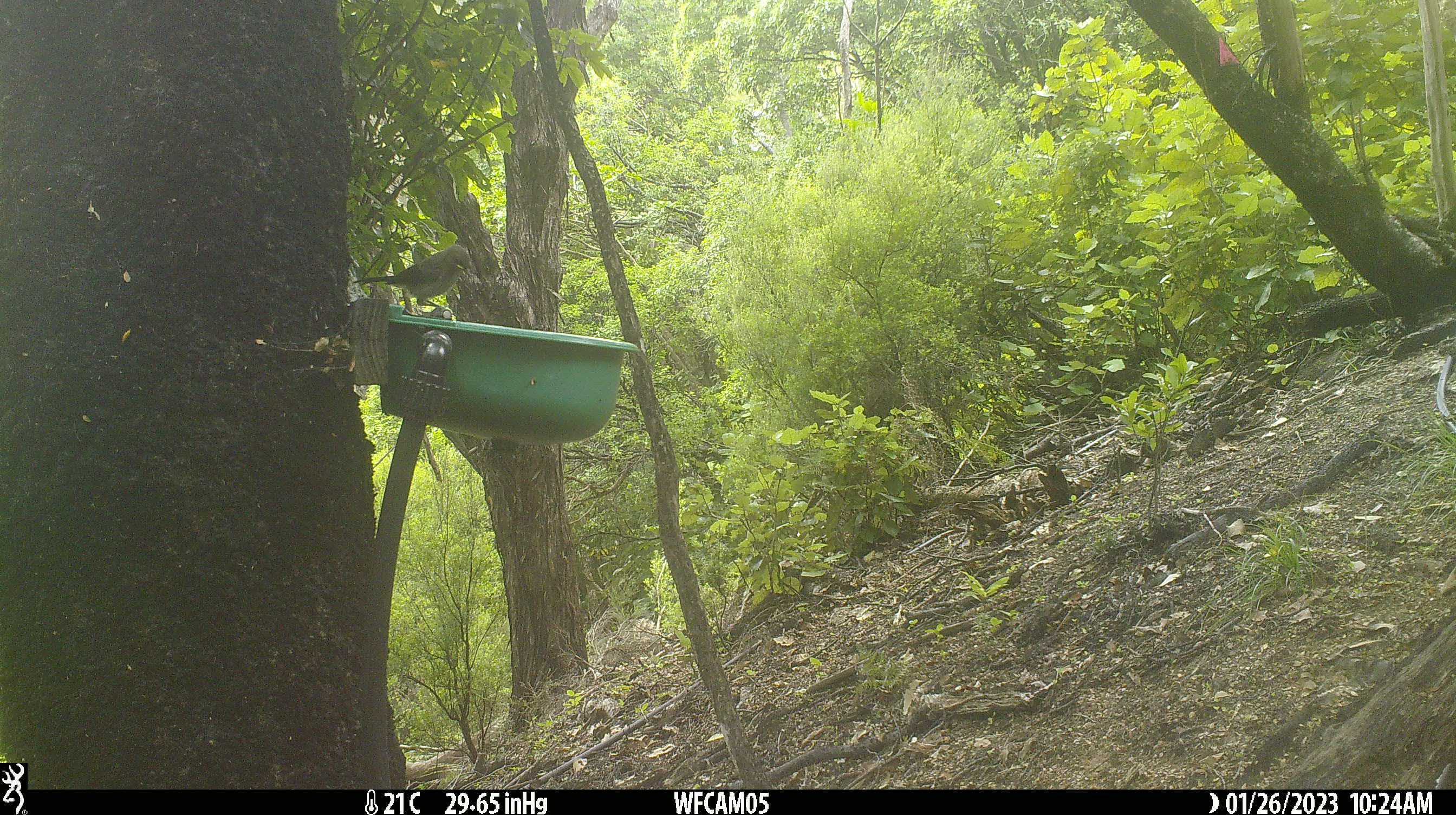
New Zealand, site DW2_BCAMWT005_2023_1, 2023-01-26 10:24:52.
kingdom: Animalia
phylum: Chordata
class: Aves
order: Passeriformes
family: Meliphagidae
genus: Anthornis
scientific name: Anthornis melanura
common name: new zealand bellbird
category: bellbird